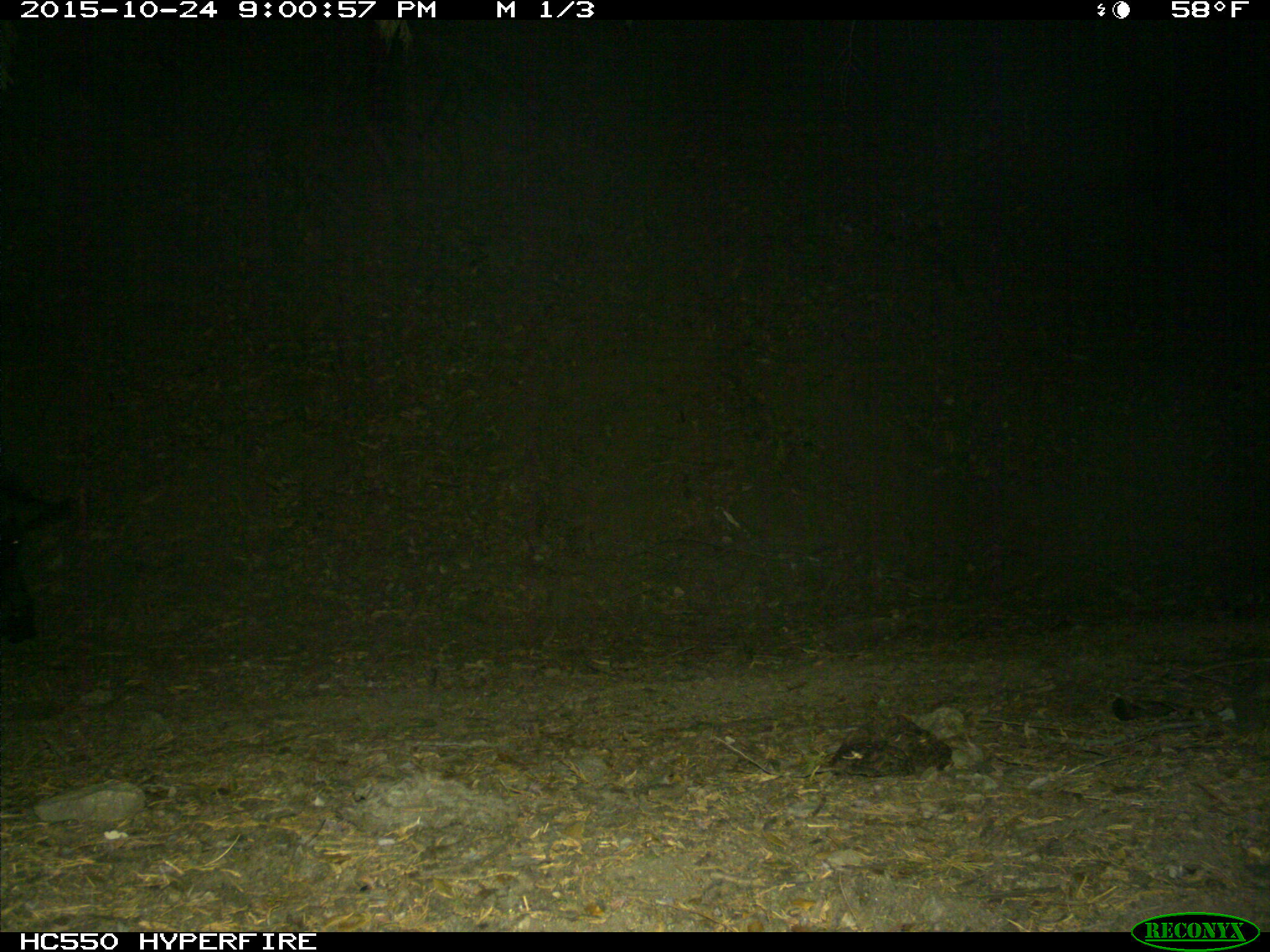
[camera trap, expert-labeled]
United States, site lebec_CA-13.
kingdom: Animalia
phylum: Chordata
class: Mammalia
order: Artiodactyla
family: Suidae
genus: Sus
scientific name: Sus scrofa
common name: wild boar